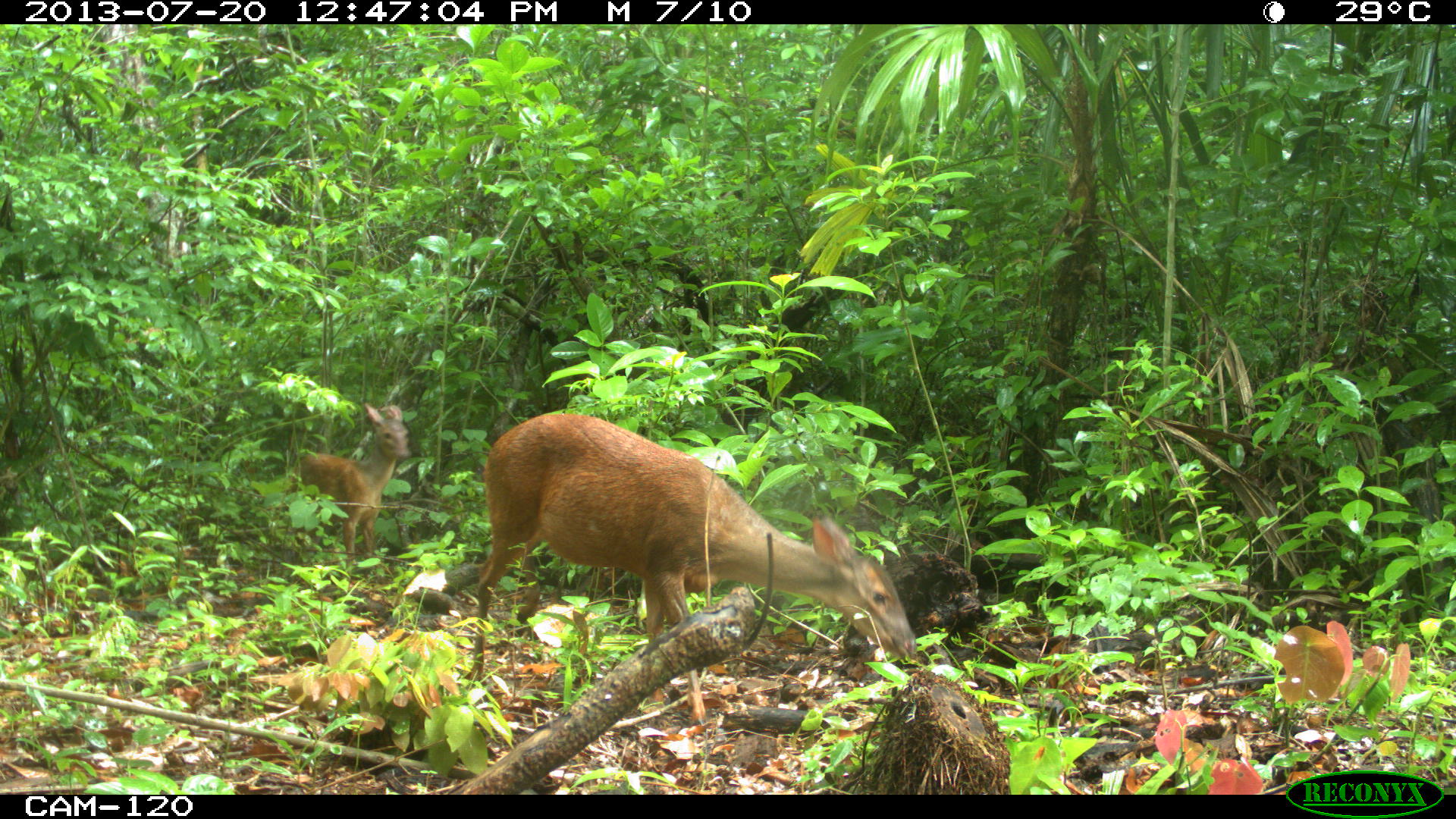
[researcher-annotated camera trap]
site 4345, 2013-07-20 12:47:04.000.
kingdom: Animalia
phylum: Chordata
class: Mammalia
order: Artiodactyla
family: Cervidae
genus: Mazama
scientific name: Mazama temama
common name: central american red brocket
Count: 2.